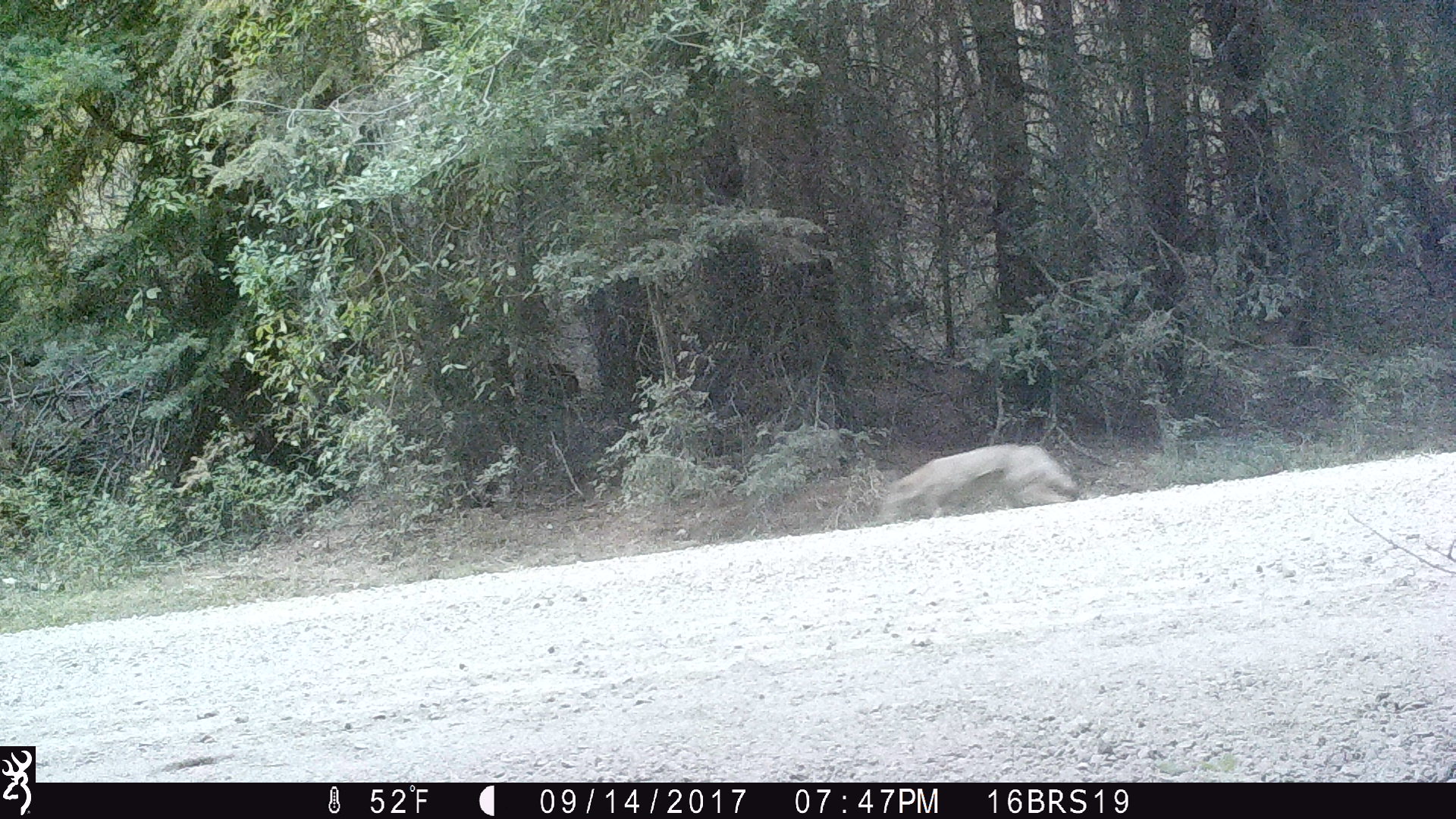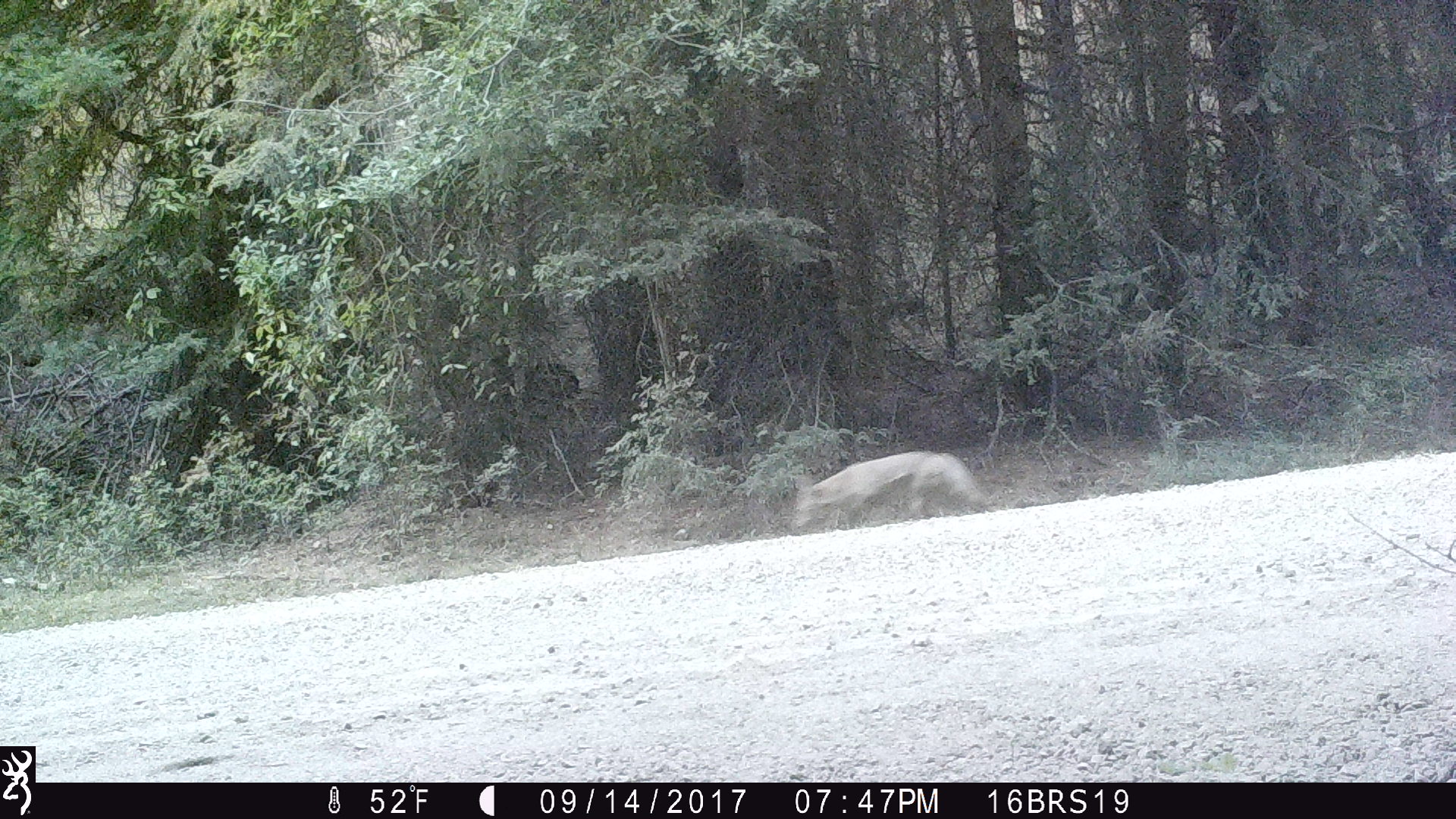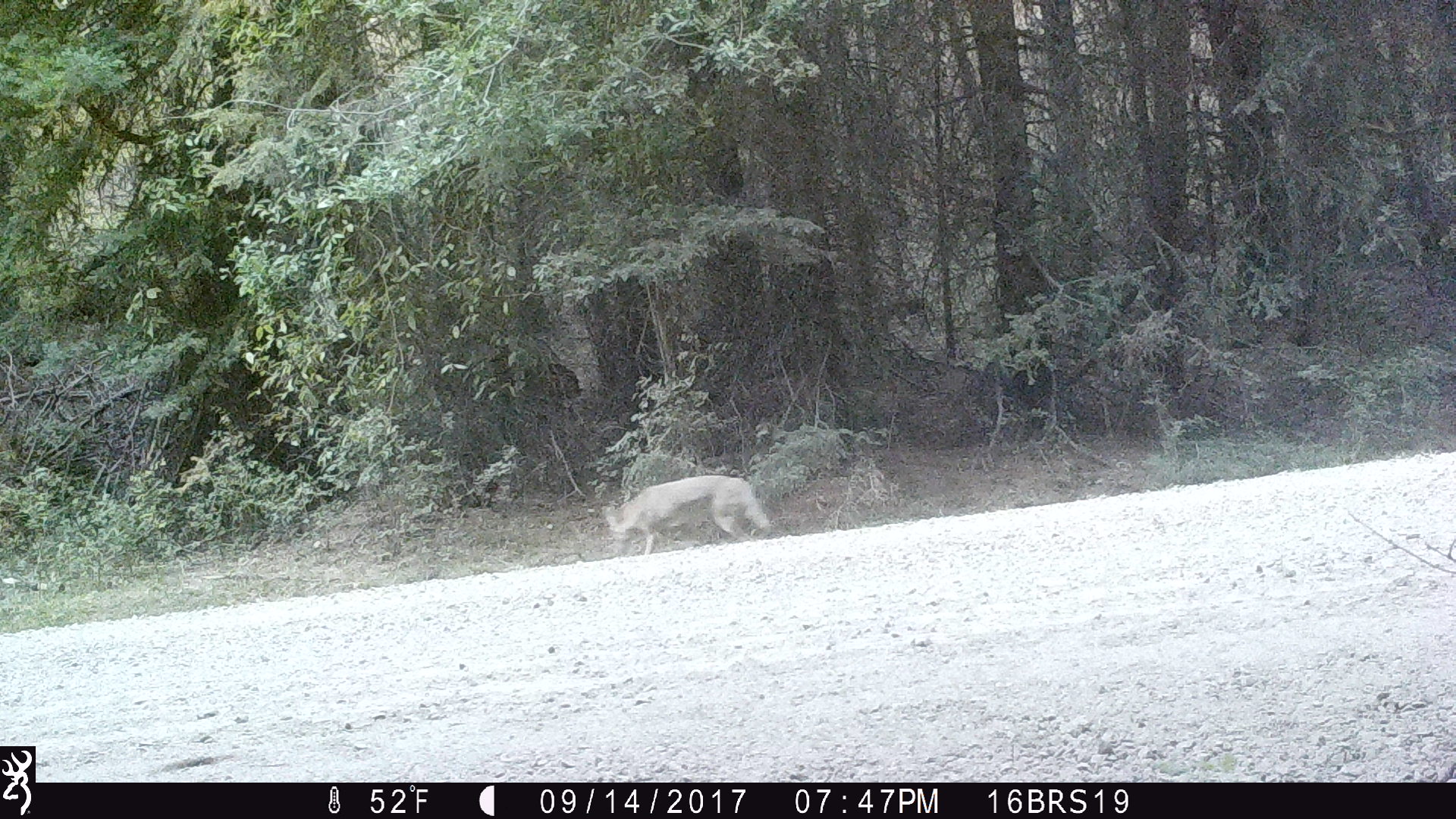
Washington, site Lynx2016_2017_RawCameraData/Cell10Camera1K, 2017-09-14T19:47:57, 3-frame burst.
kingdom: Animalia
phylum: Chordata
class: Mammalia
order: Carnivora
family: Canidae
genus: Canis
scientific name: Canis latrans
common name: coyote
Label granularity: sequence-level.